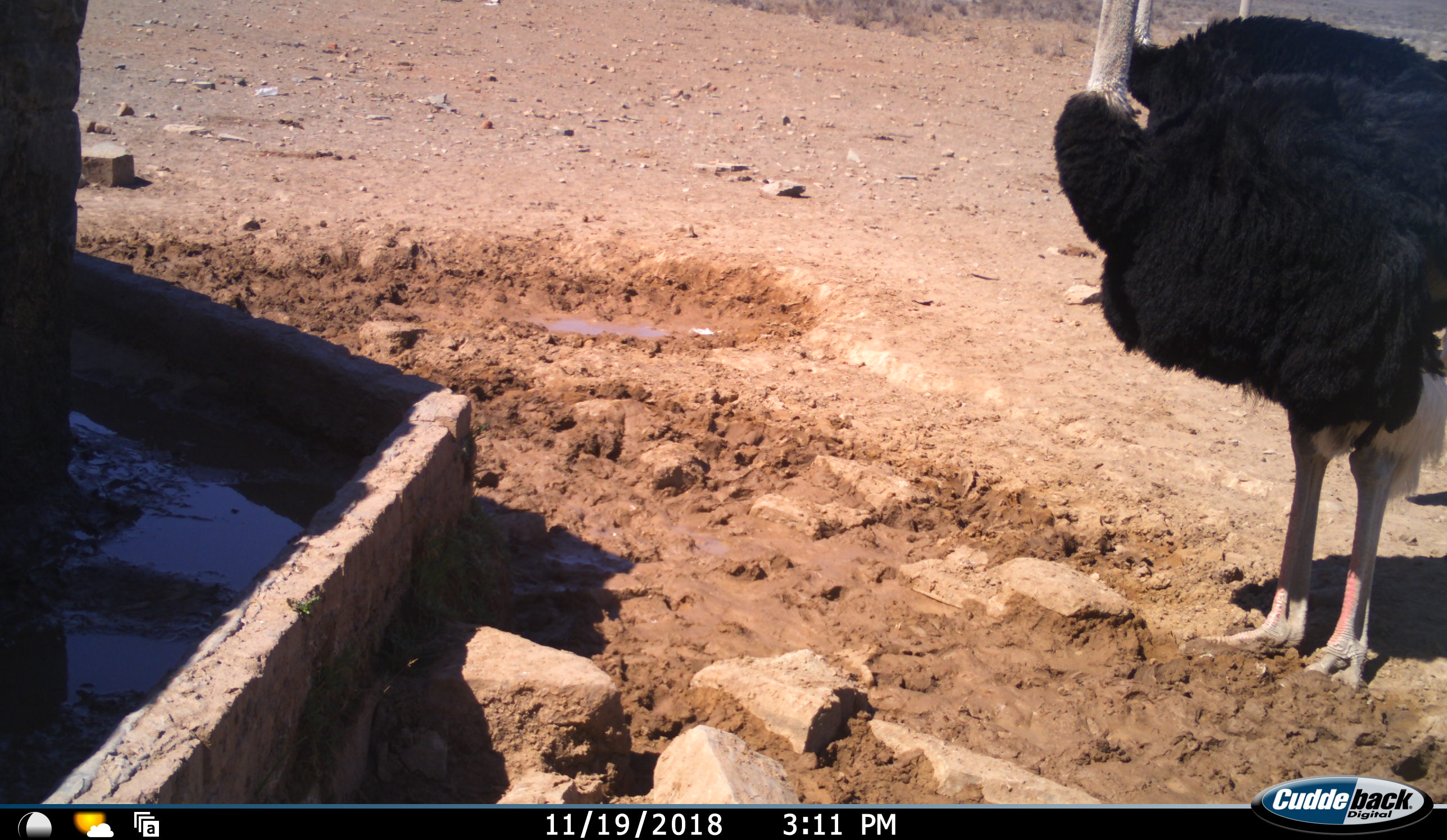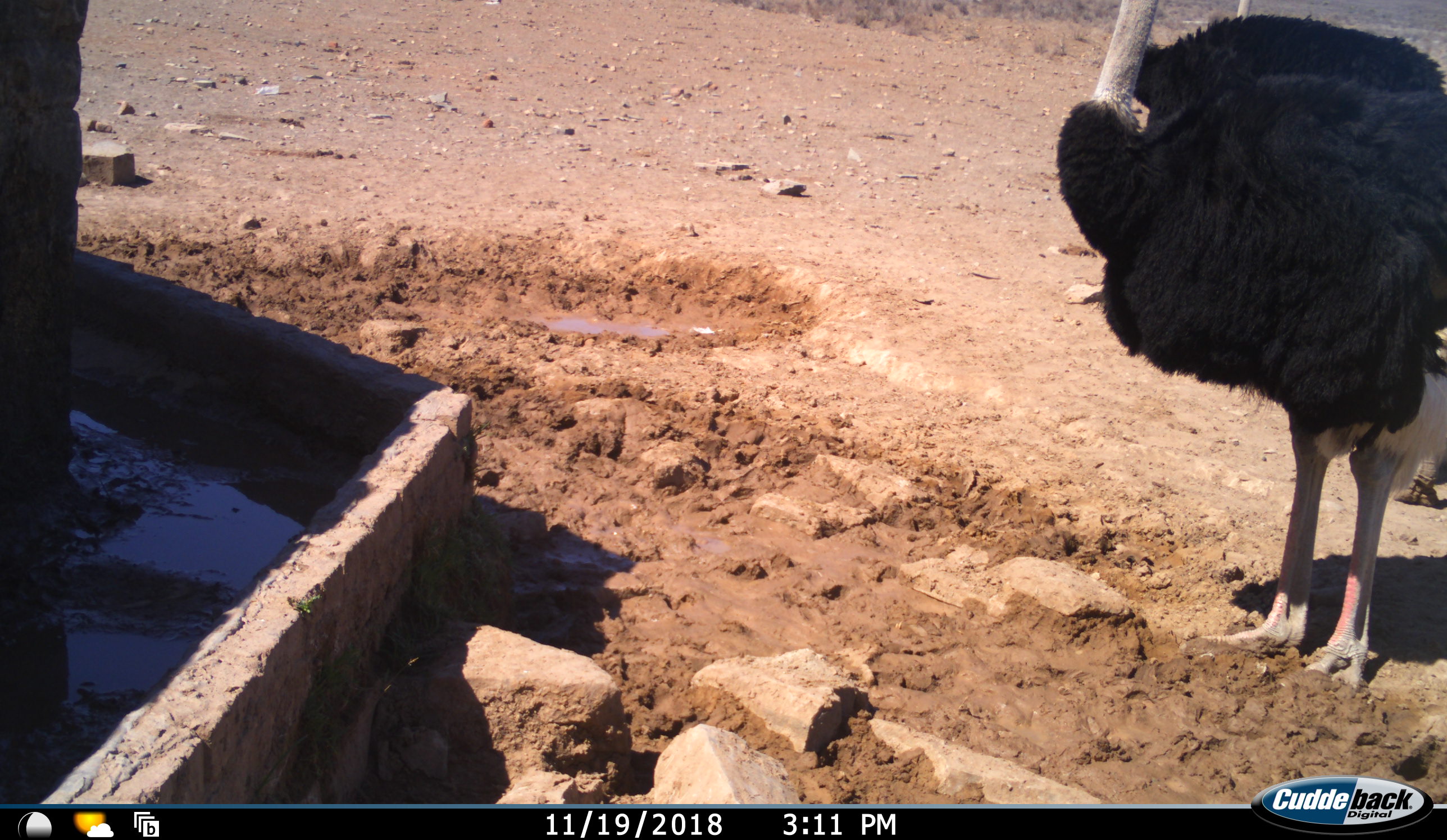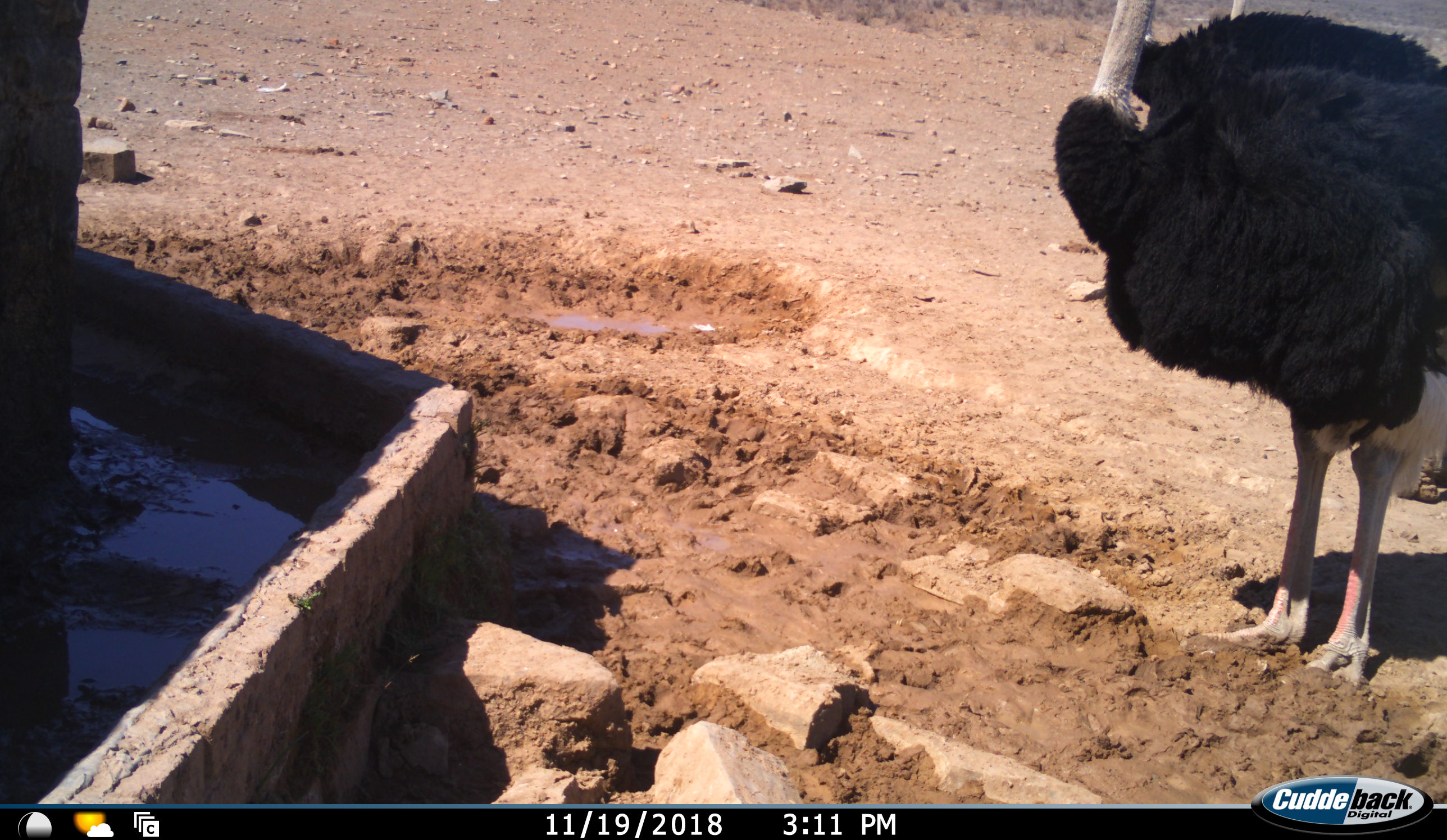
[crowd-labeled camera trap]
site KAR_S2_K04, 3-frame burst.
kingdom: Animalia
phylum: Chordata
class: Aves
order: Struthioniformes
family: Struthionidae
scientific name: Struthionidae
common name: ostrich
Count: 3.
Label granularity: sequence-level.